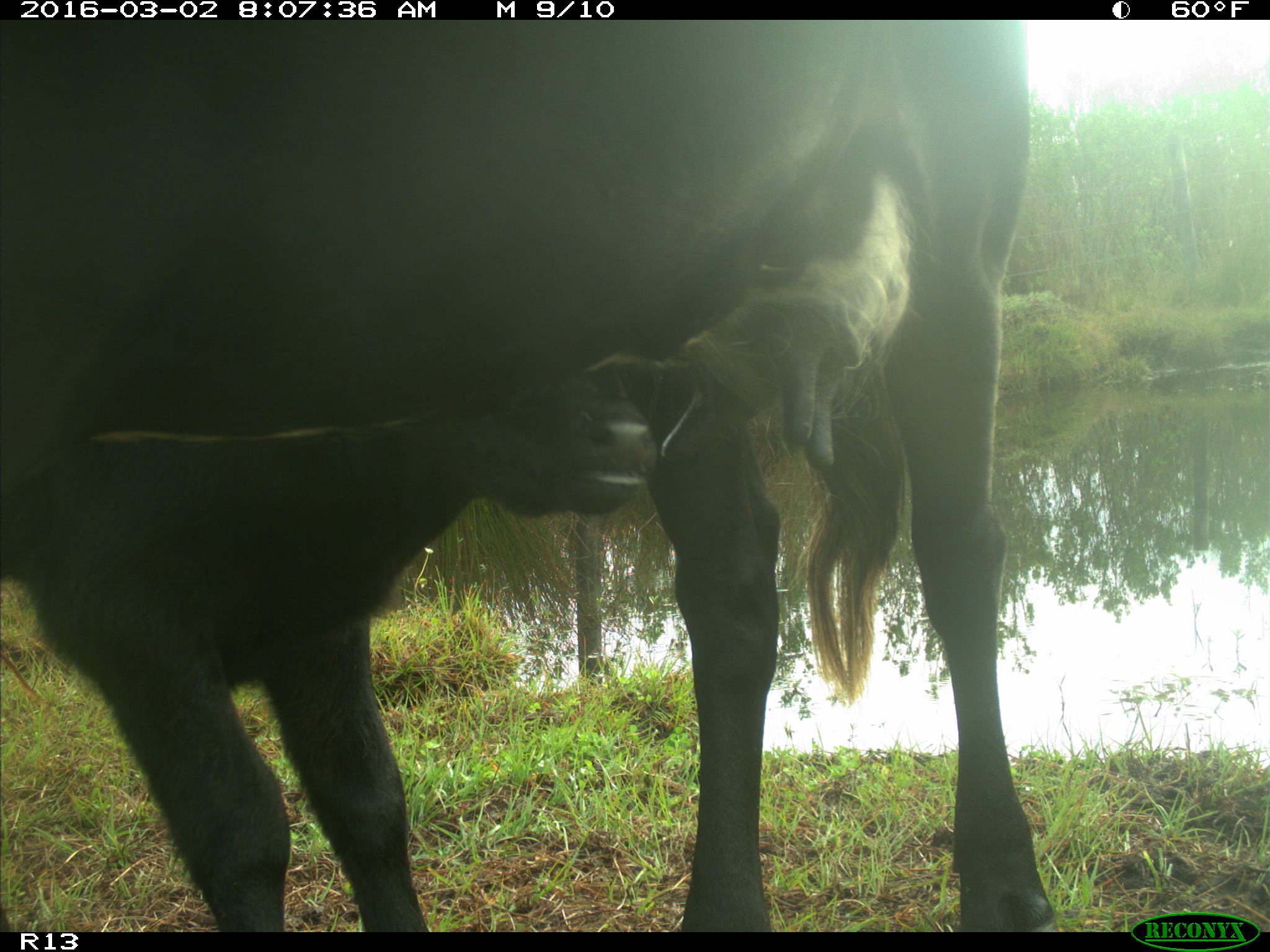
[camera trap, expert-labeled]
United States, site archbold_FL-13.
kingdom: Animalia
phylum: Chordata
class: Mammalia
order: Artiodactyla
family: Bovidae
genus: Bos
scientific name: Bos taurus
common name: domestic cow